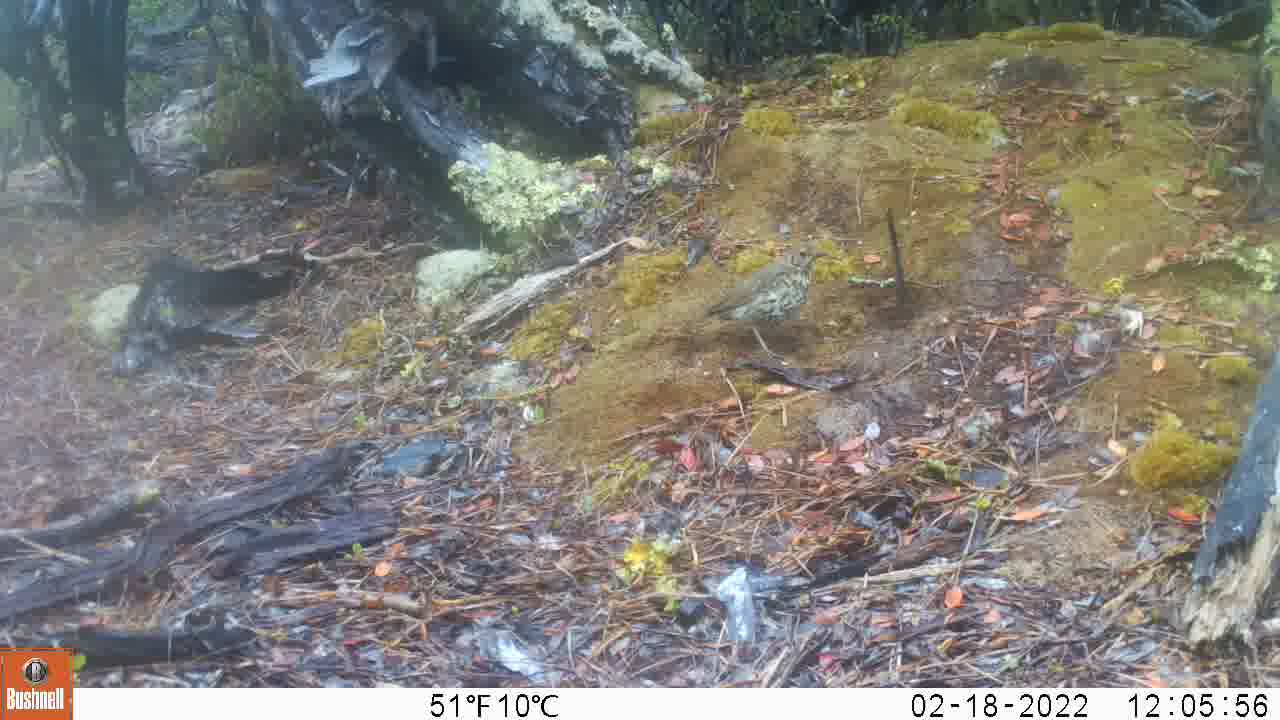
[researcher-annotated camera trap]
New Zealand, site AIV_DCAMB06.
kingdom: Animalia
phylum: Chordata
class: Aves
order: Passeriformes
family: Turdidae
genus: Turdus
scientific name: Turdus philomelos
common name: song thrush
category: thrush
Thrush (song thrush) (Turdus philomelos).